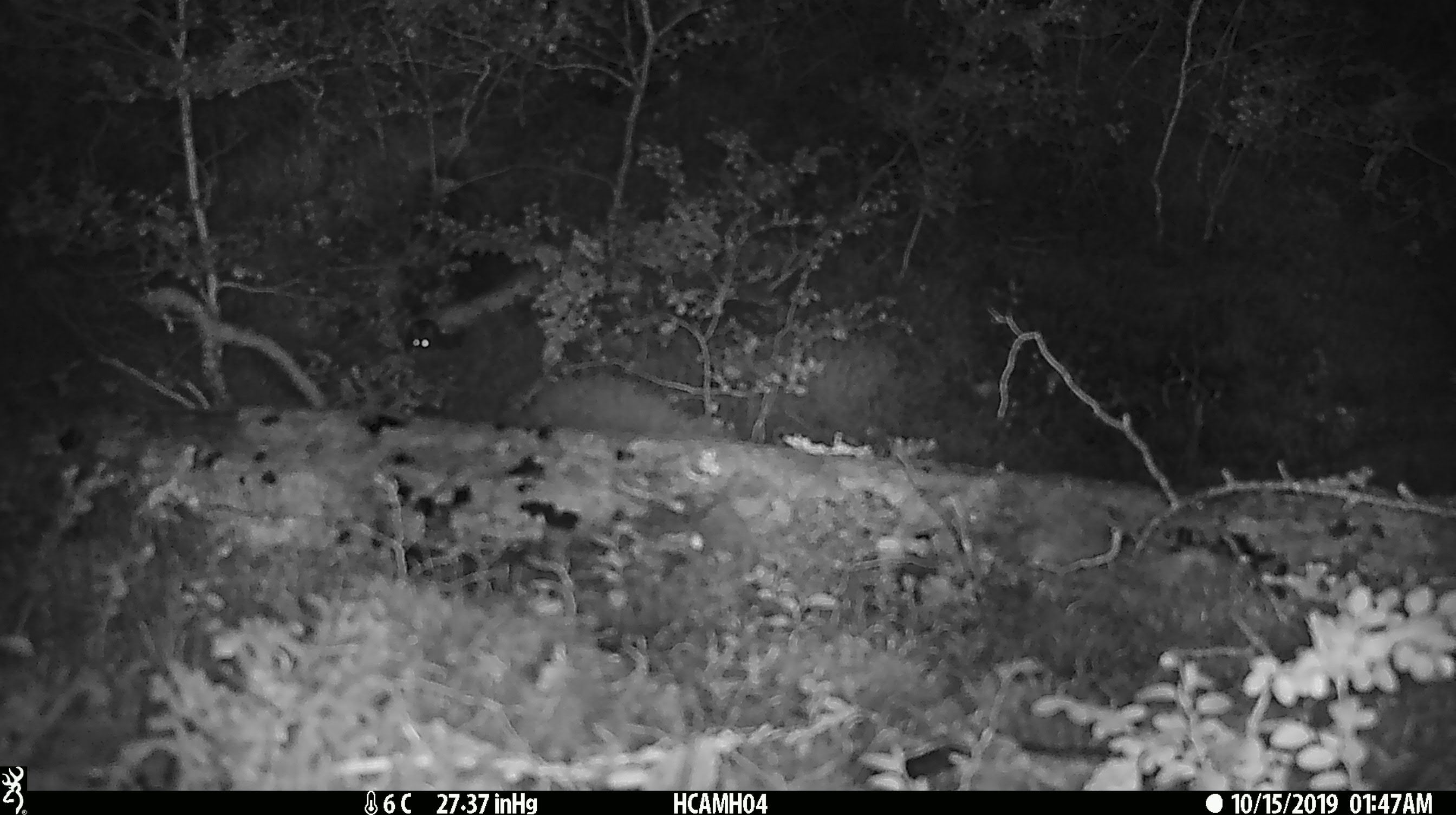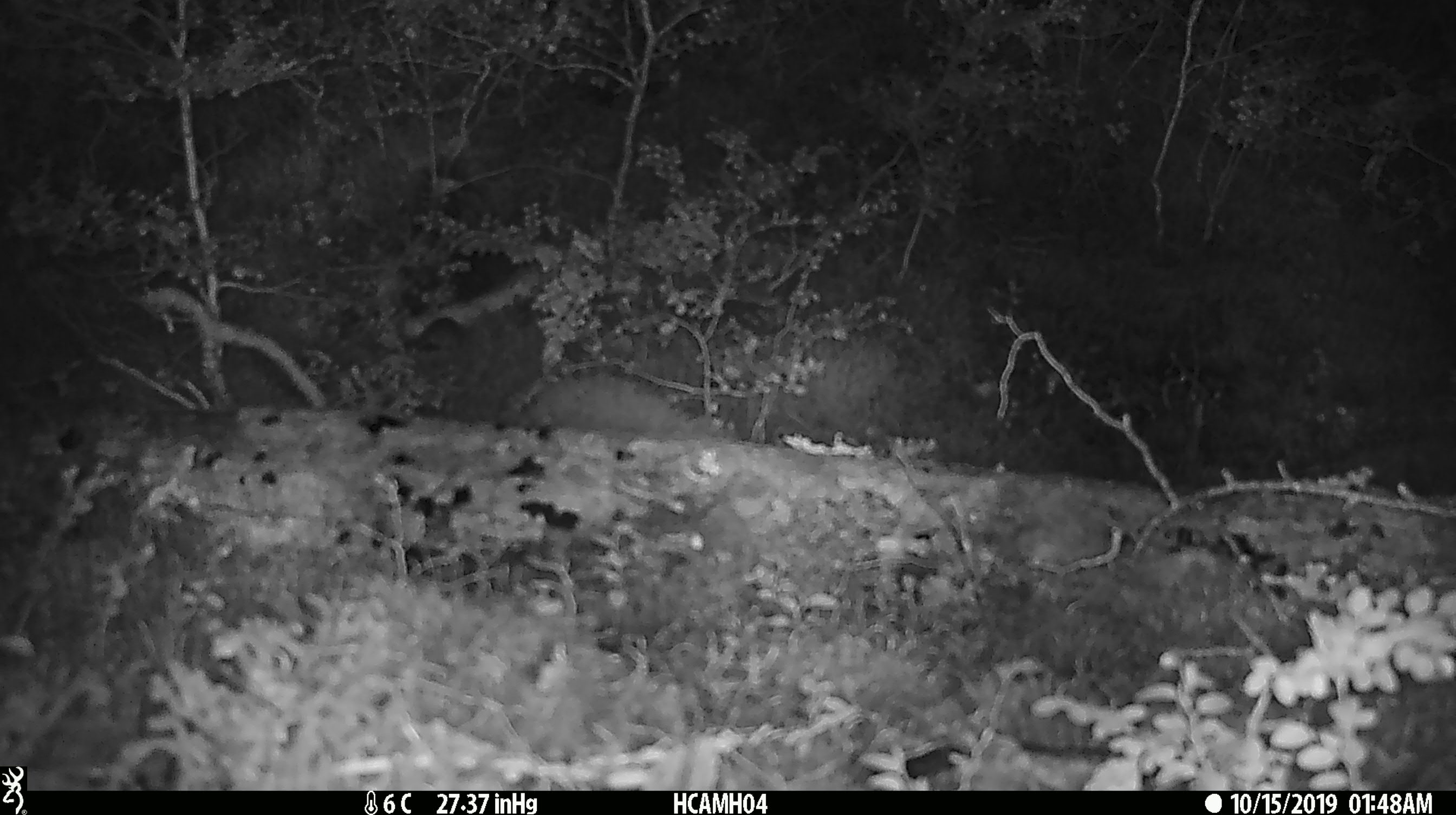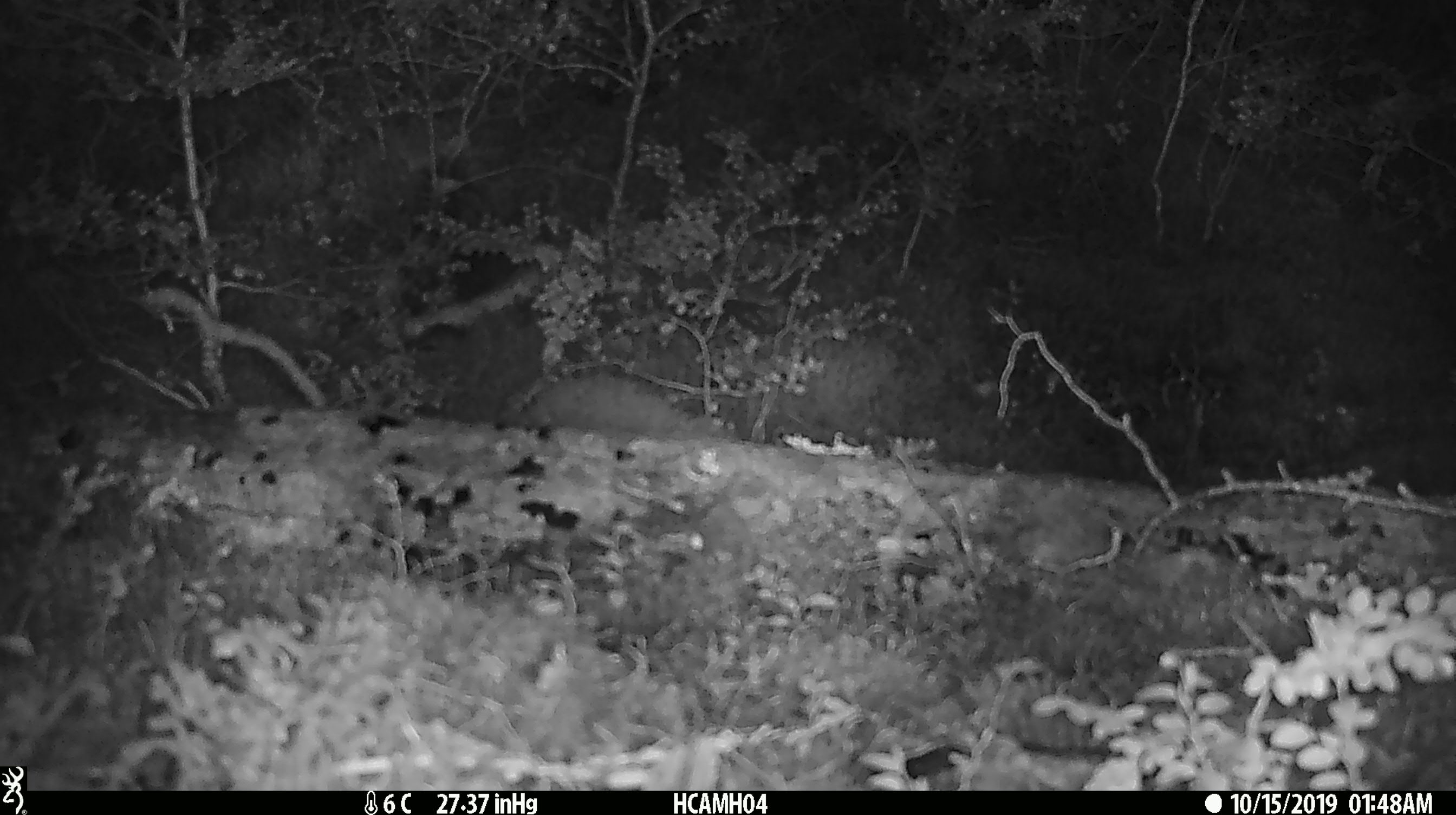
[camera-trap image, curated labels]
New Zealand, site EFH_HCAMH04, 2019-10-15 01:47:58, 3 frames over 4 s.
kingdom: Animalia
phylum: Chordata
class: Mammalia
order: Rodentia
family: Muridae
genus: Mus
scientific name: Mus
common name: mouse